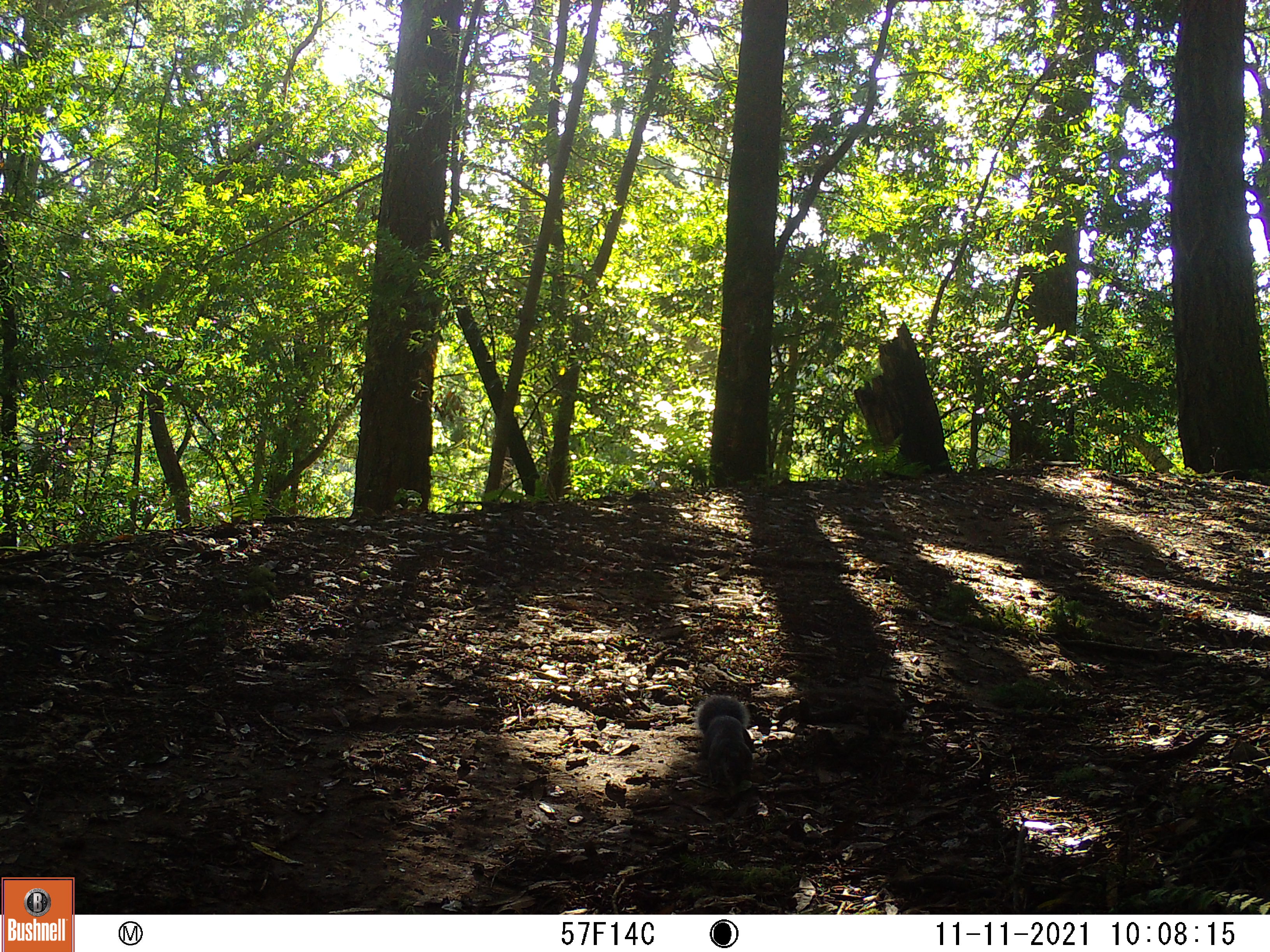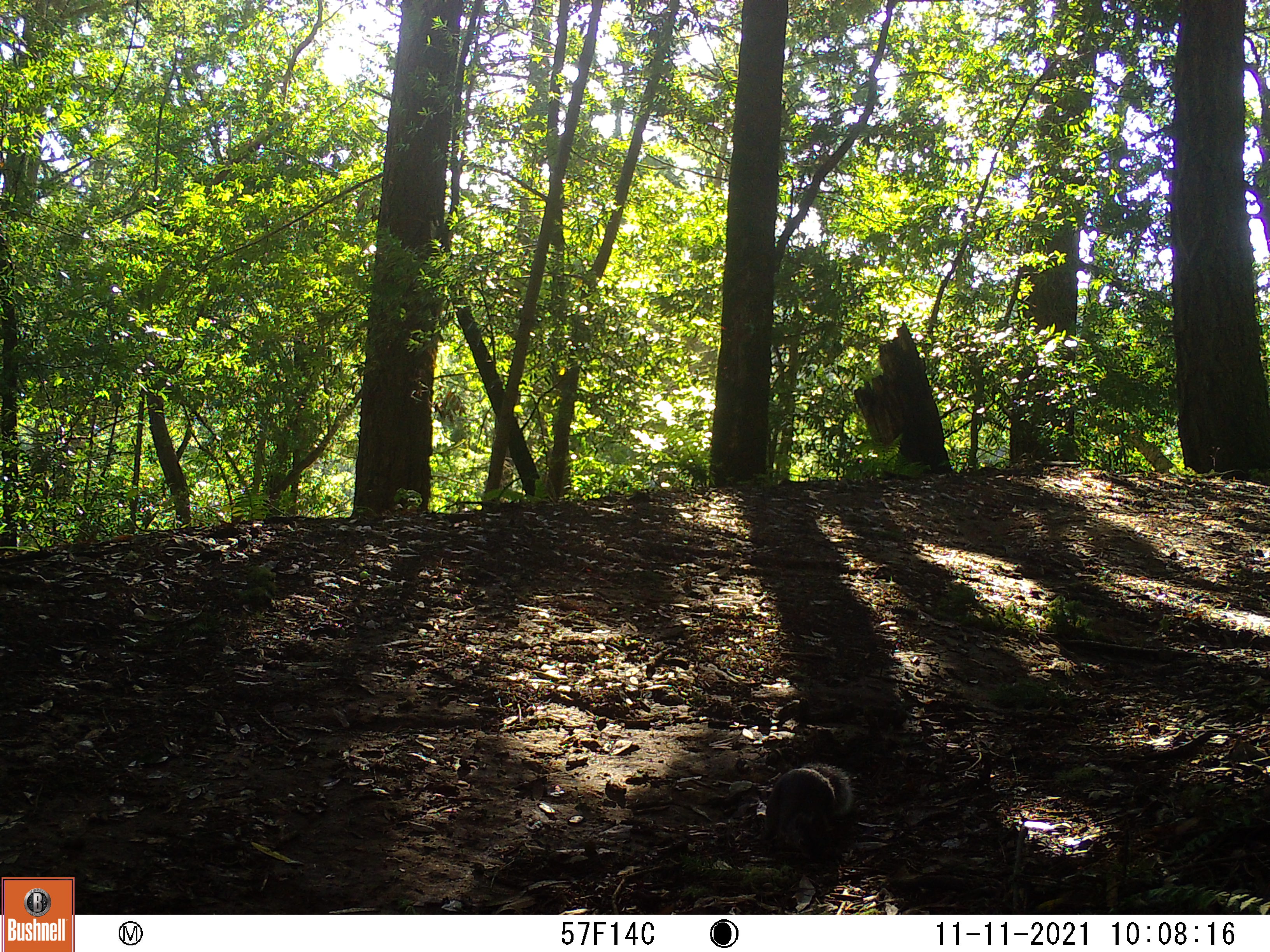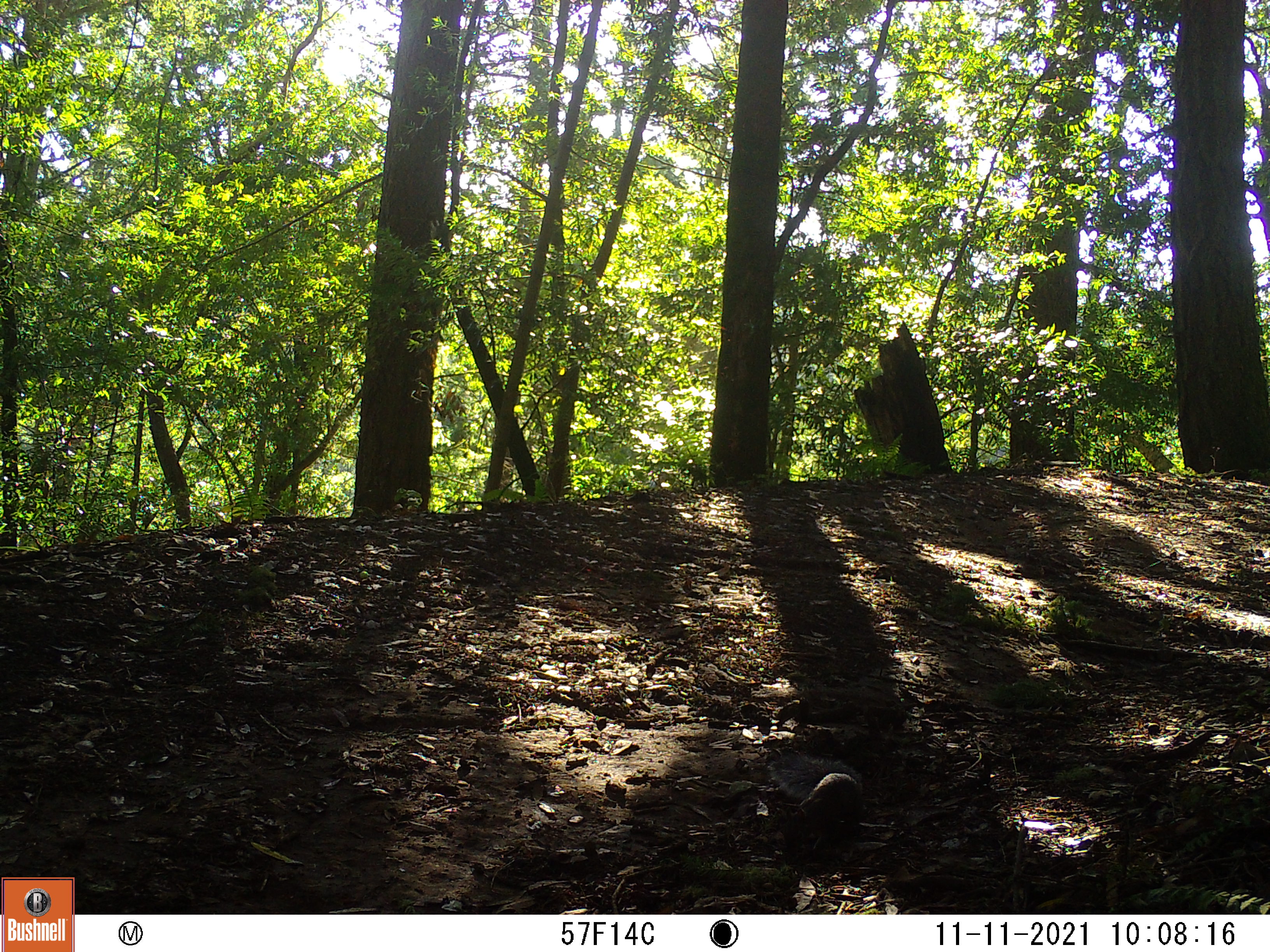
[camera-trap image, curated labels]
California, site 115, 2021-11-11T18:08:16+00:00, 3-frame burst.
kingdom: Animalia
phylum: Chordata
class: Mammalia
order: Rodentia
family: Sciuridae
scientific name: Sciuridae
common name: squirrel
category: unknown squirrel